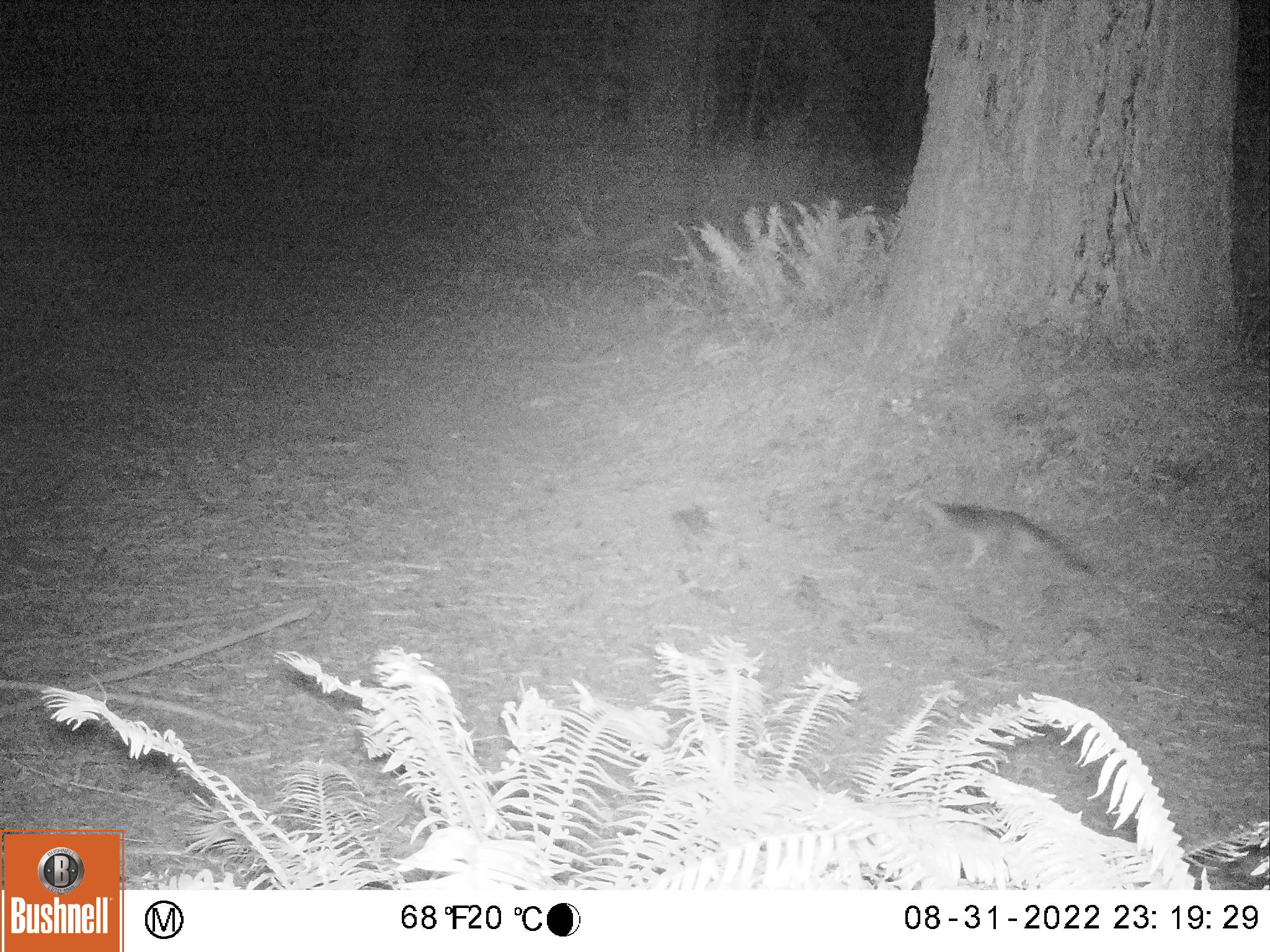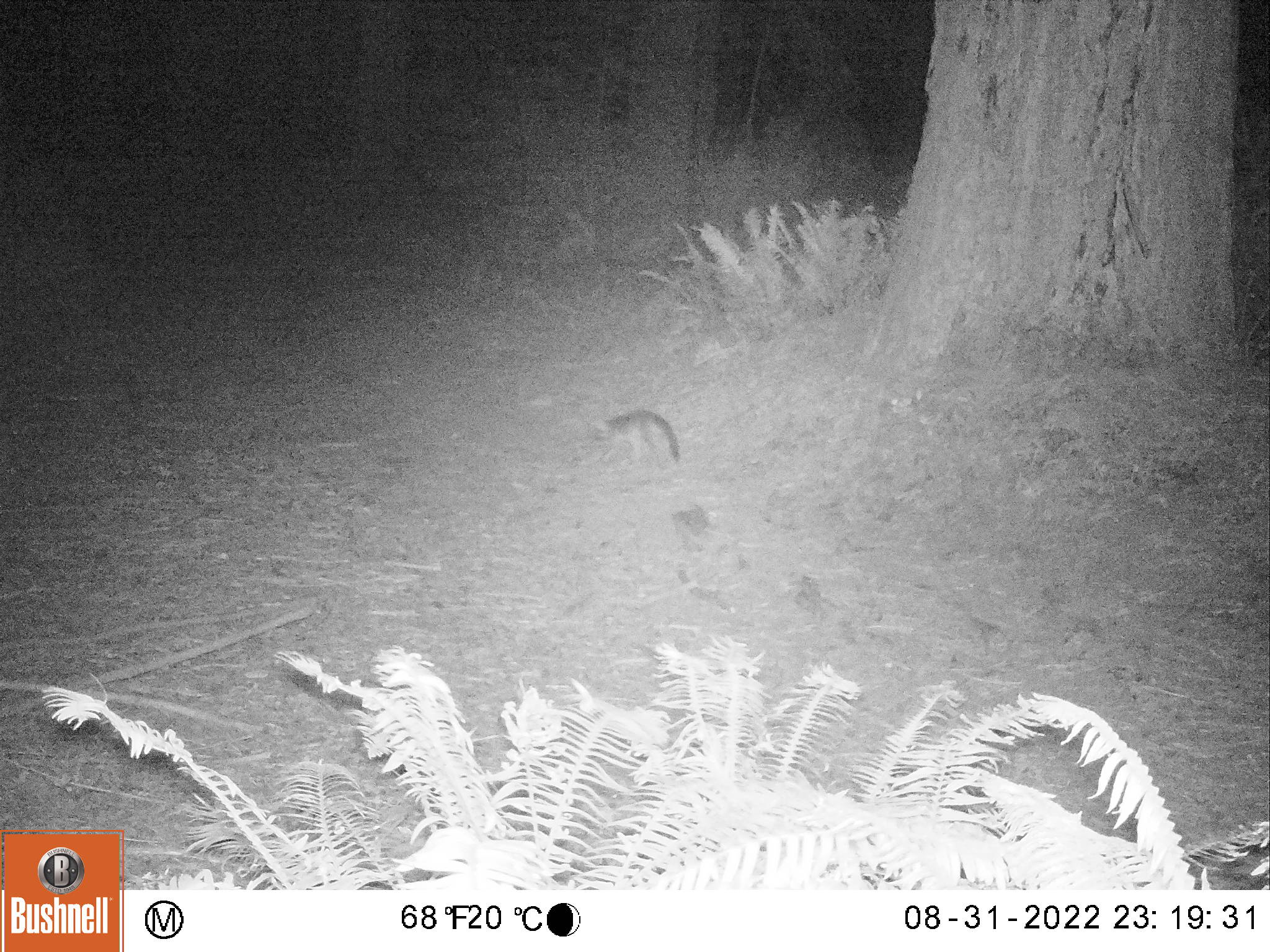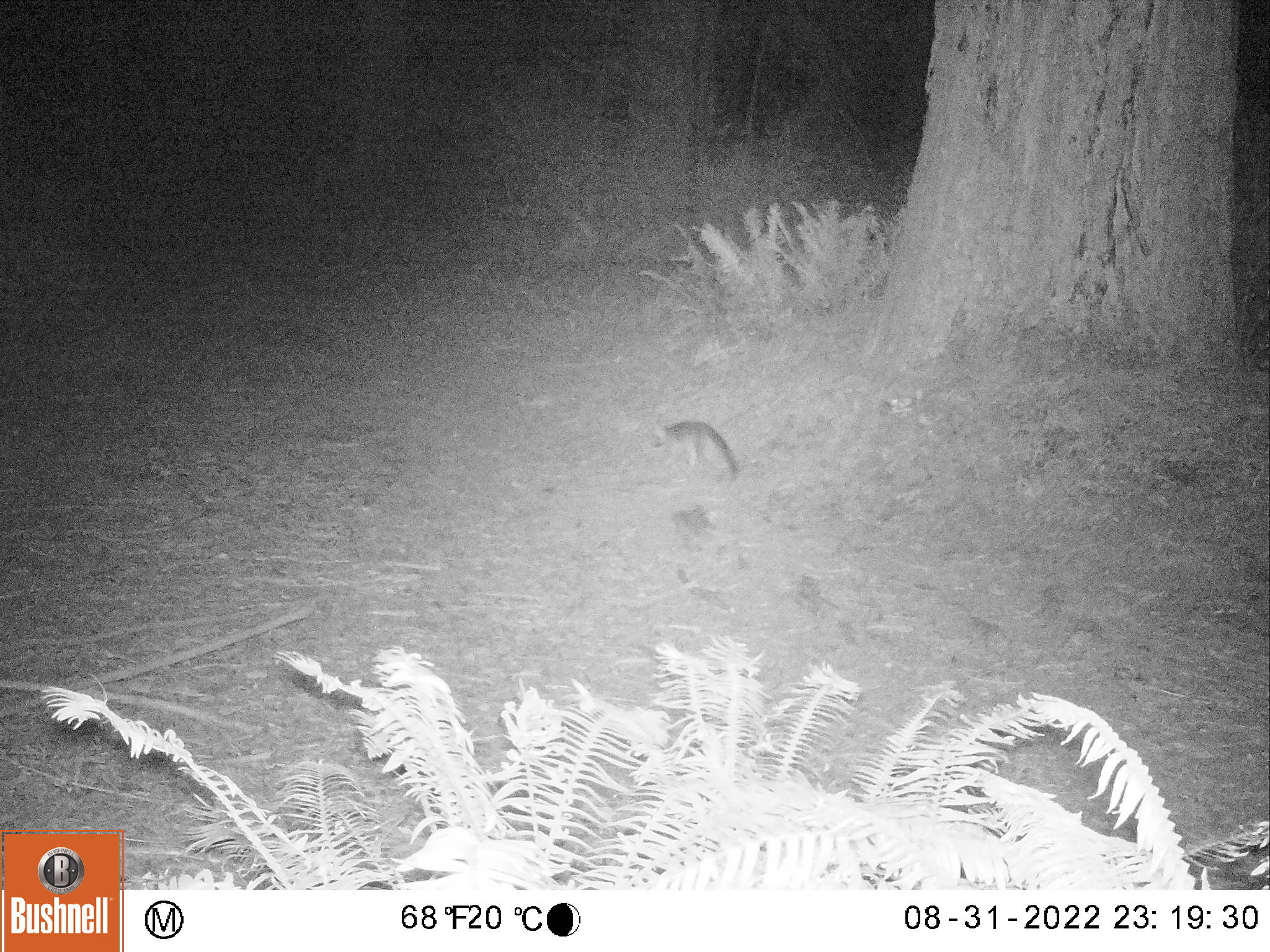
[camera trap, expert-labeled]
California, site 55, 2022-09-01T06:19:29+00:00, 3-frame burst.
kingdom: Animalia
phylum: Chordata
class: Mammalia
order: Carnivora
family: Canidae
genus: Urocyon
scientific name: Urocyon cinereoargenteus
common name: gray fox